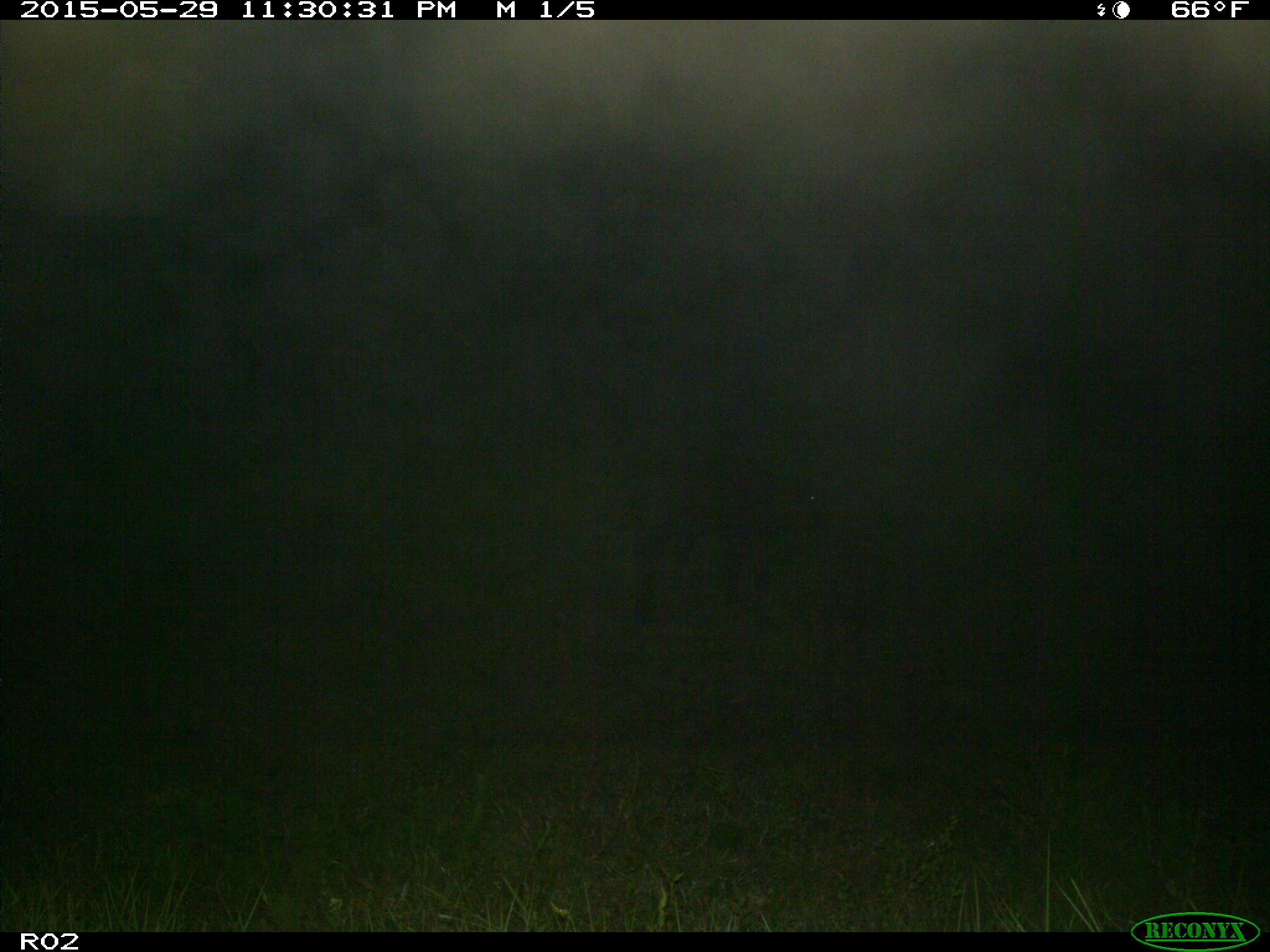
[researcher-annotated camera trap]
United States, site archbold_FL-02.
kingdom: Animalia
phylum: Chordata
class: Mammalia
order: Artiodactyla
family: Bovidae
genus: Bos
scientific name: Bos taurus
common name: domestic cow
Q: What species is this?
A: Bos taurus (domestic cow).